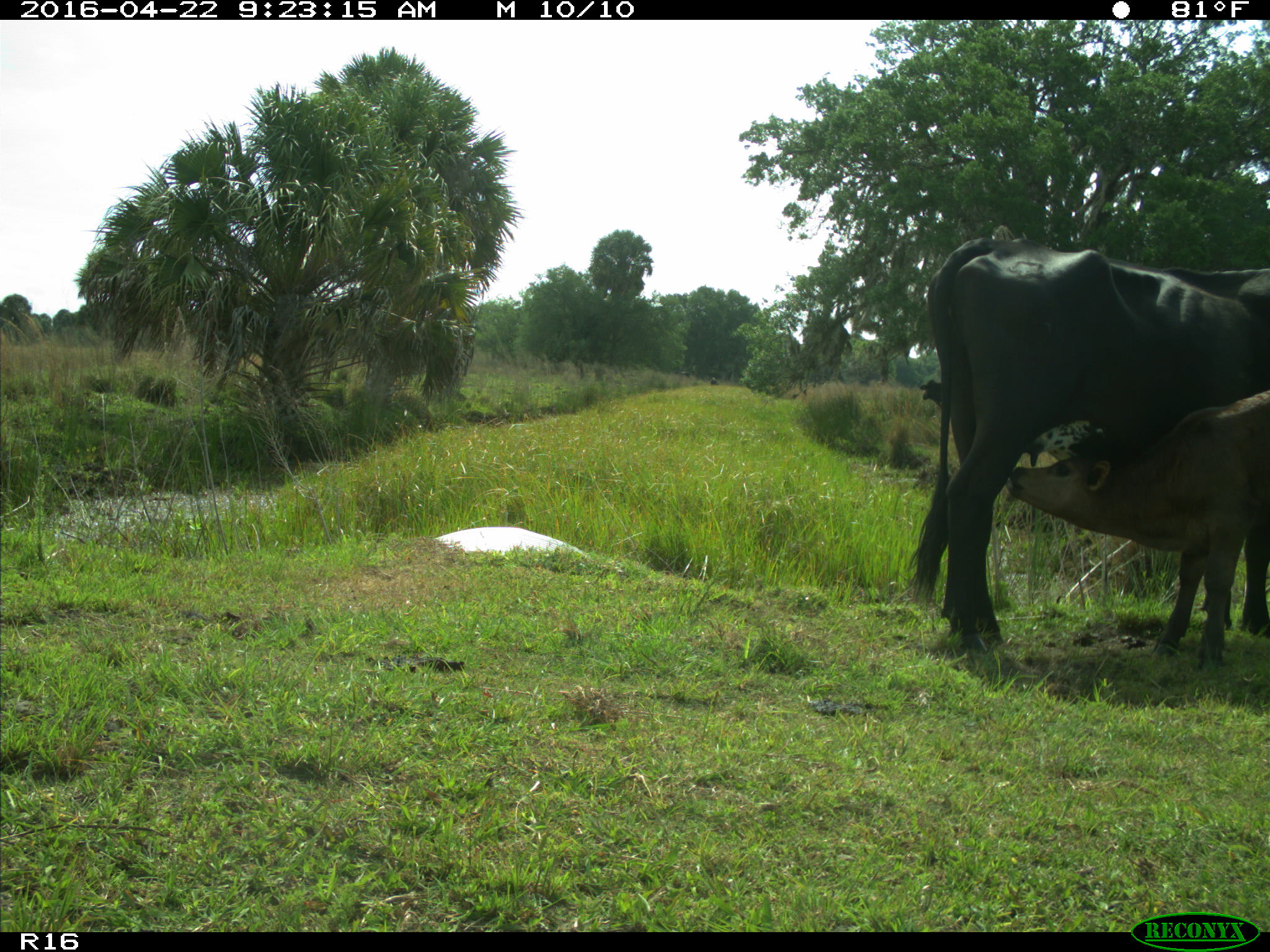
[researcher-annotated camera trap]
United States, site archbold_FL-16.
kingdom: Animalia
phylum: Chordata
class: Mammalia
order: Artiodactyla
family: Bovidae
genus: Bos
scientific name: Bos taurus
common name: domestic cow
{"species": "Bos taurus (domestic cow)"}